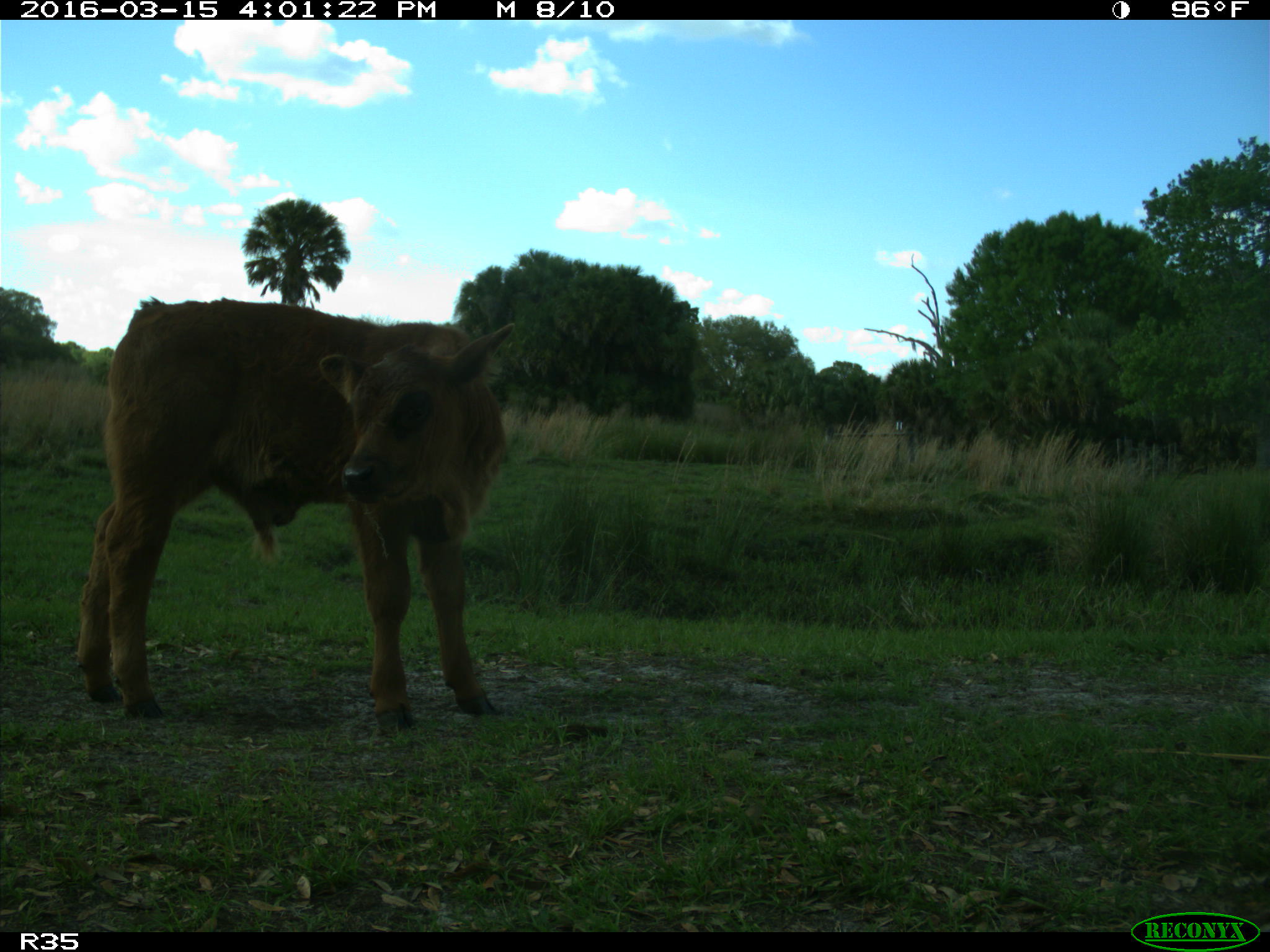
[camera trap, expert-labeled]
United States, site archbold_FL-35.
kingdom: Animalia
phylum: Chordata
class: Mammalia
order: Artiodactyla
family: Bovidae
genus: Bos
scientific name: Bos taurus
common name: domestic cow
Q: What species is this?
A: Bos taurus (domestic cow).